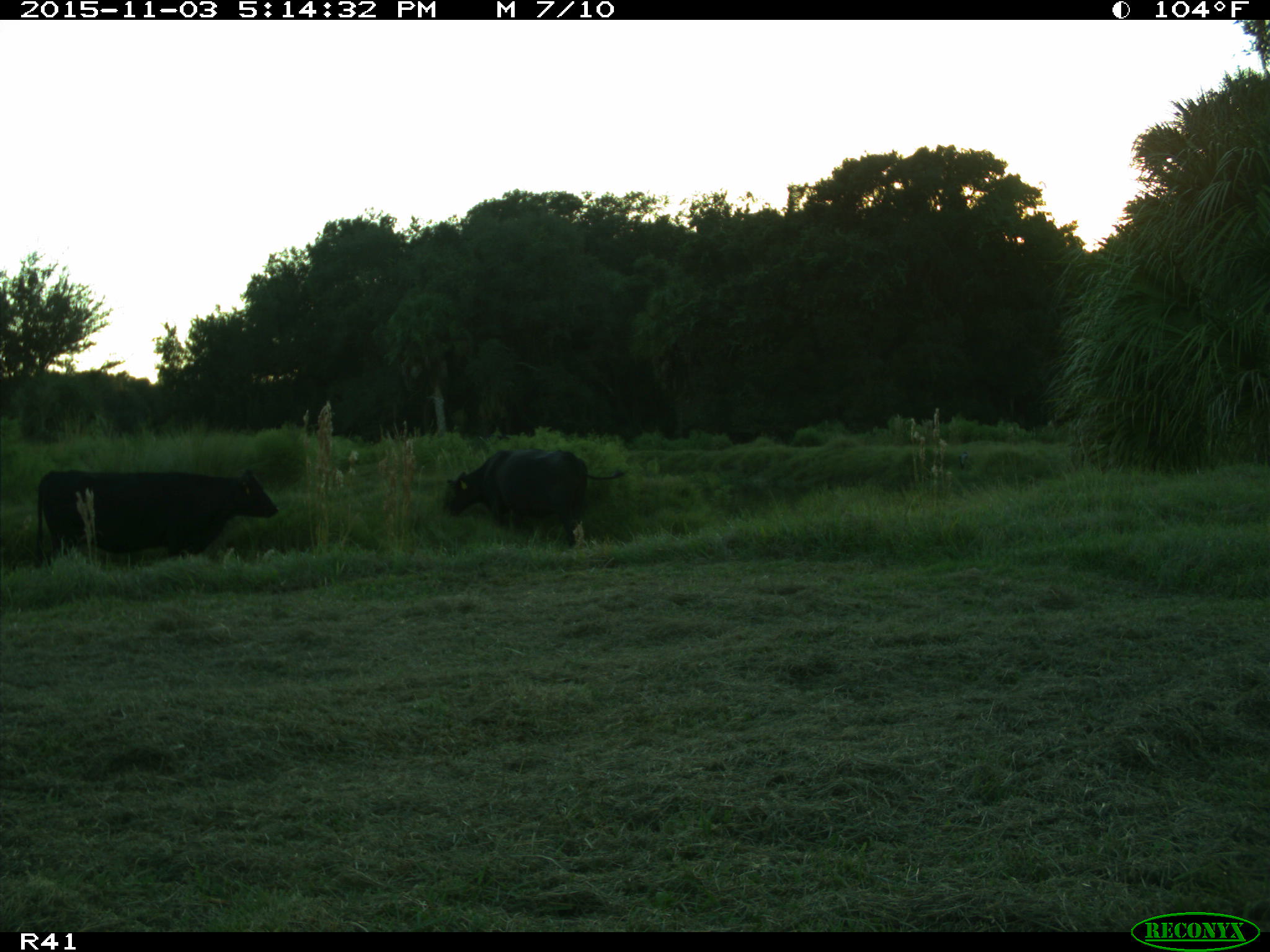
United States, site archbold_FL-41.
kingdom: Animalia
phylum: Chordata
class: Mammalia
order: Artiodactyla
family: Bovidae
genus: Bos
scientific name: Bos taurus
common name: domestic cow